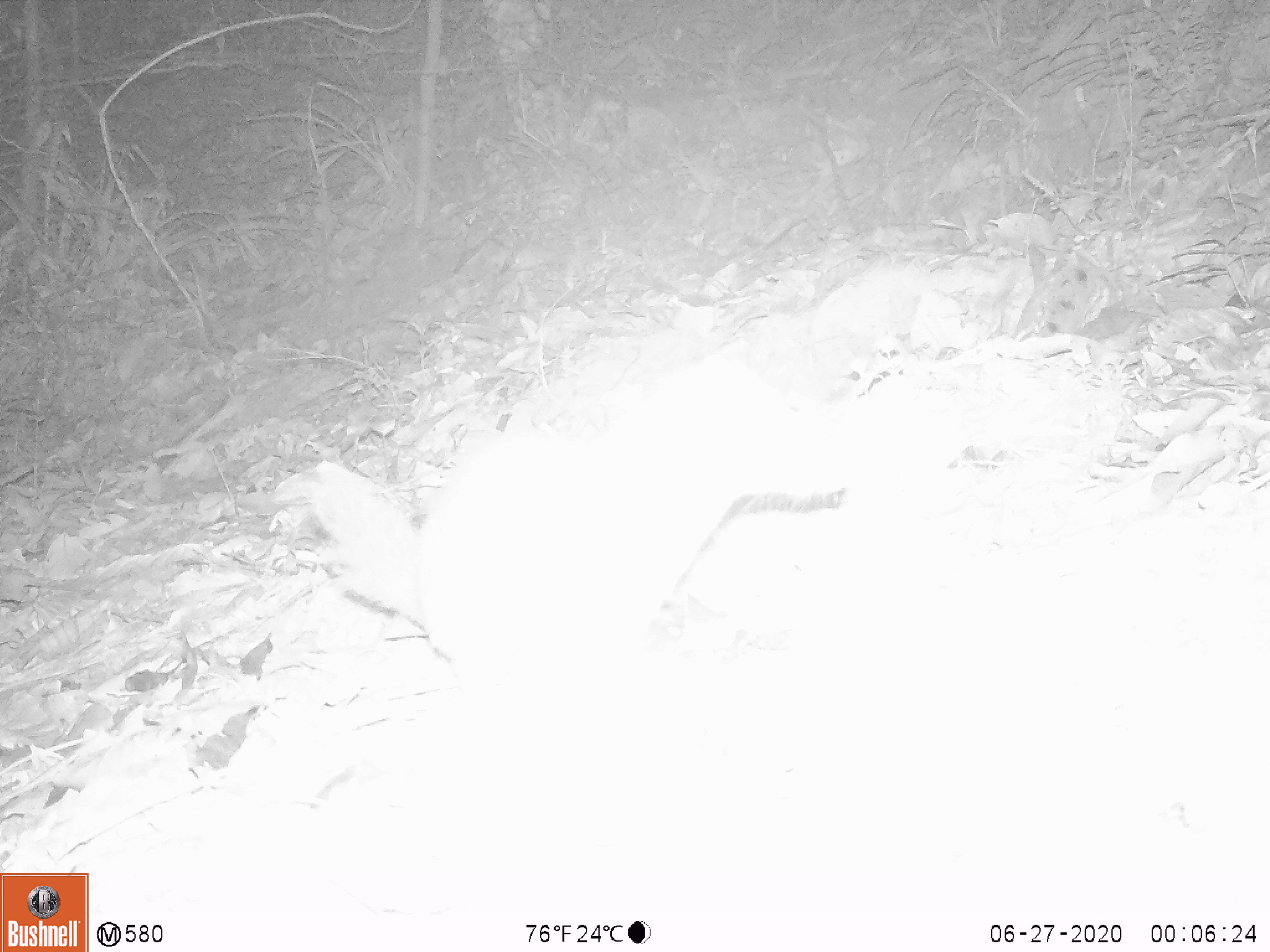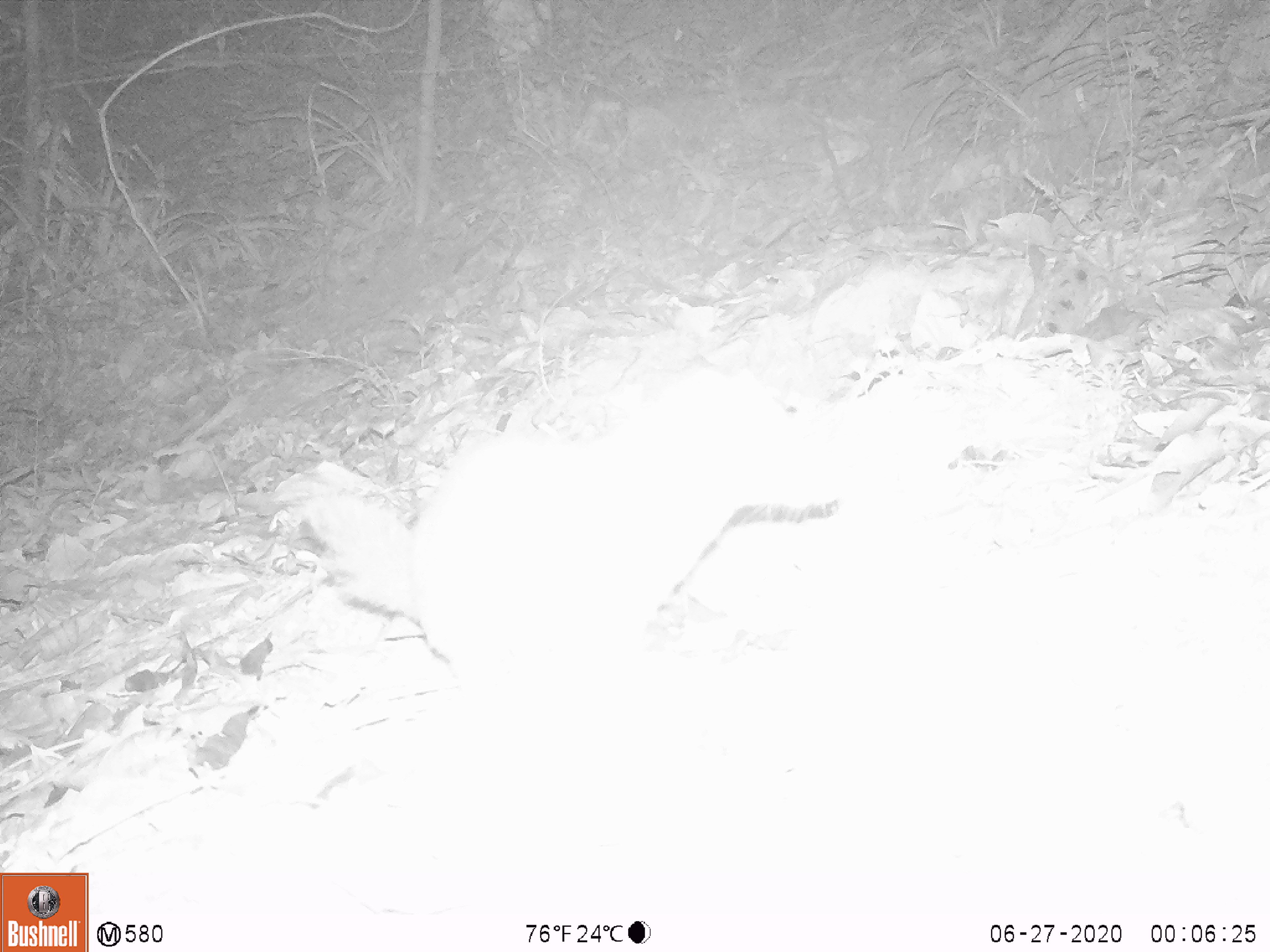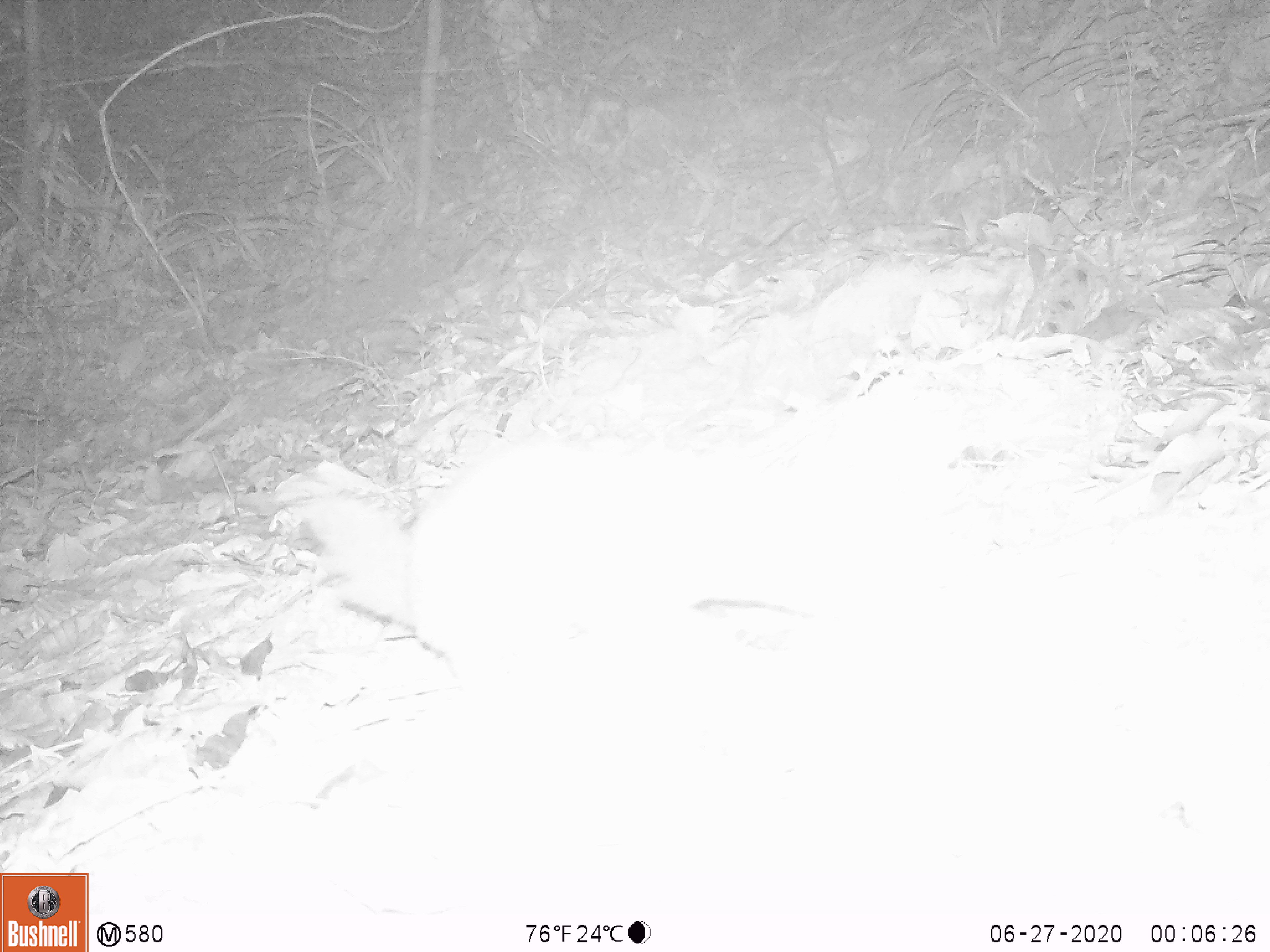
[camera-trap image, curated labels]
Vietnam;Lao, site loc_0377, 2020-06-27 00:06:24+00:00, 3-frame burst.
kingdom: Animalia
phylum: Chordata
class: Mammalia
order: Carnivora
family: Mustelidae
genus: Melogale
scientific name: Melogale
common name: ferret badger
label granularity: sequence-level